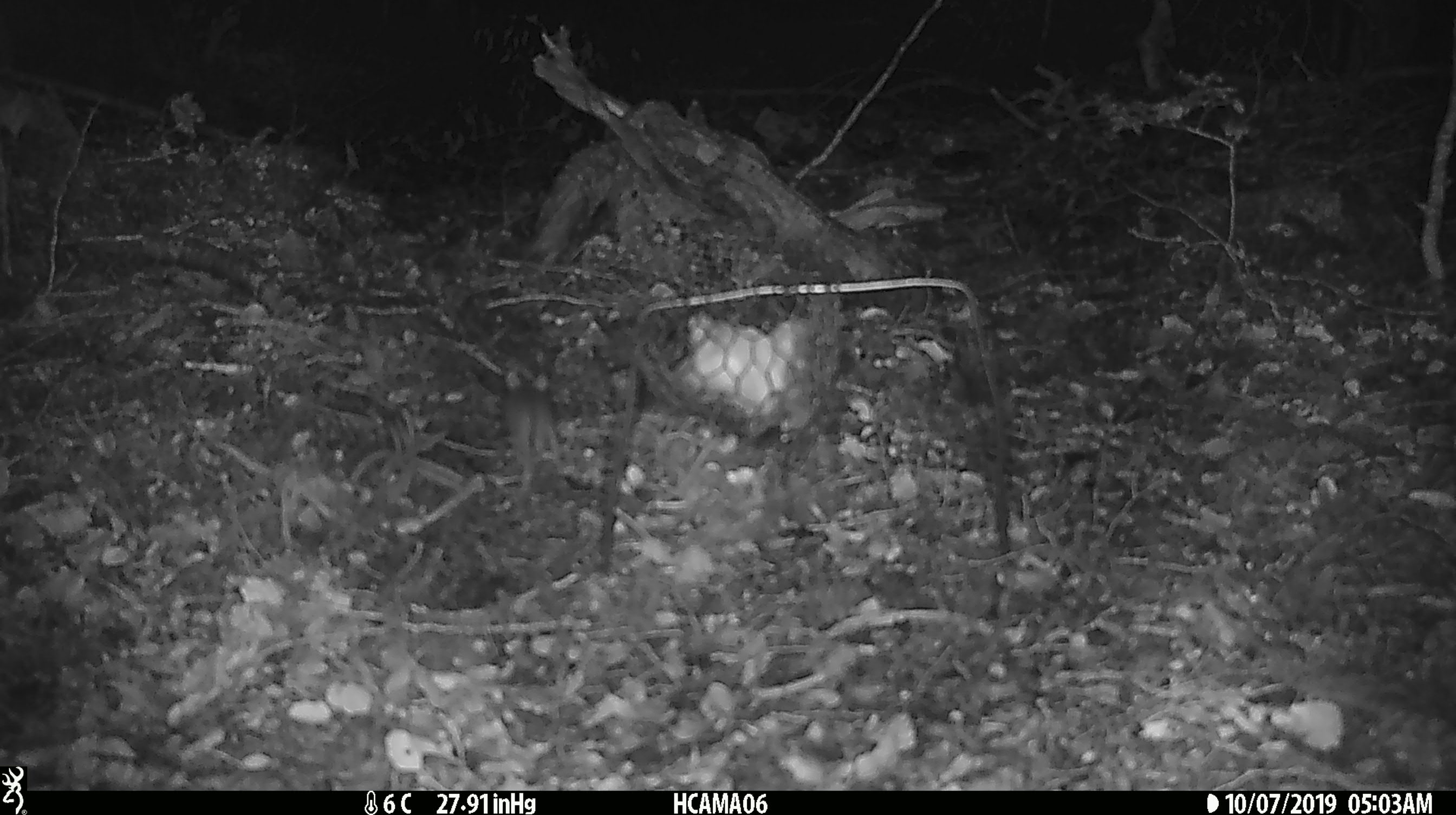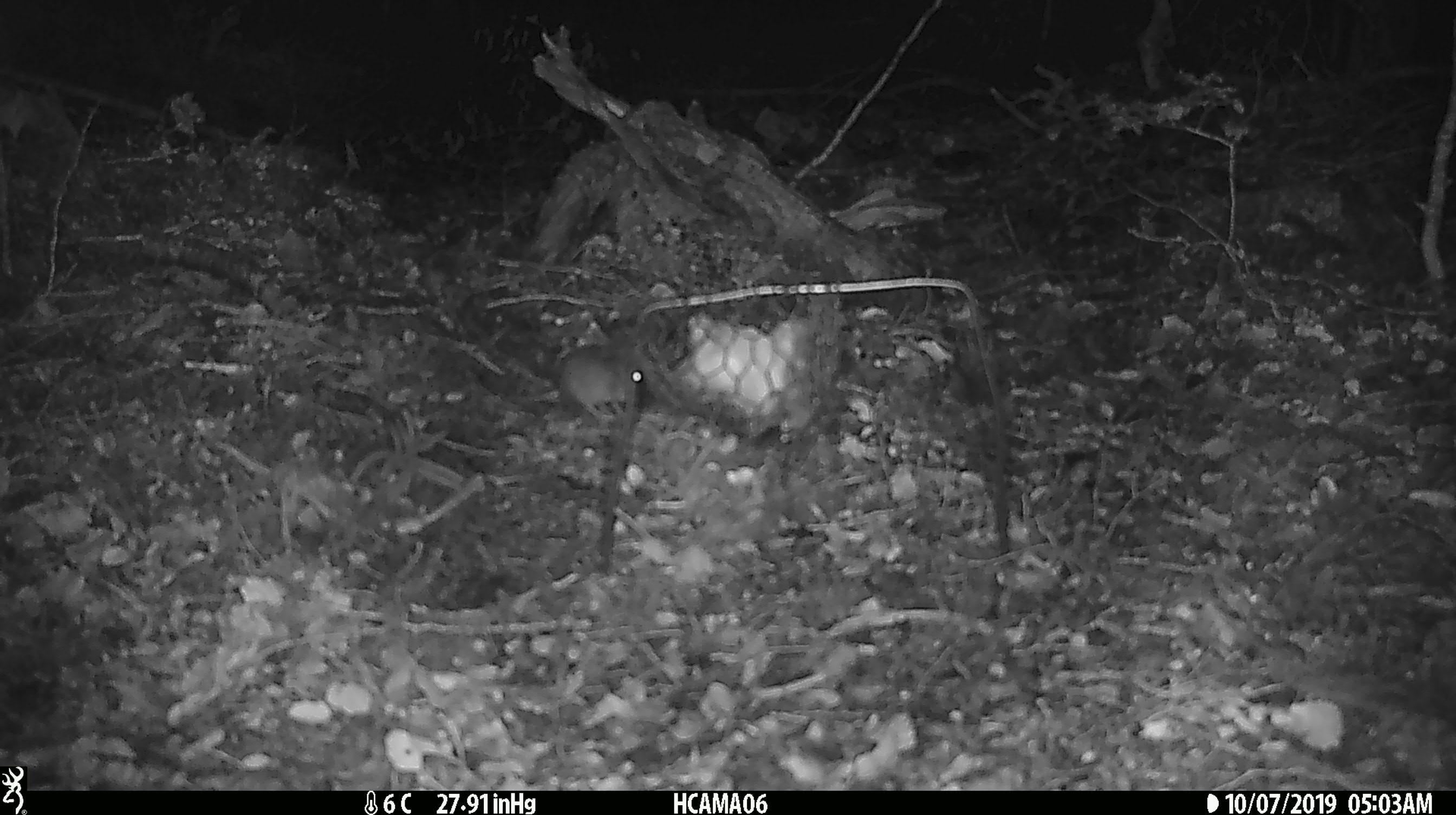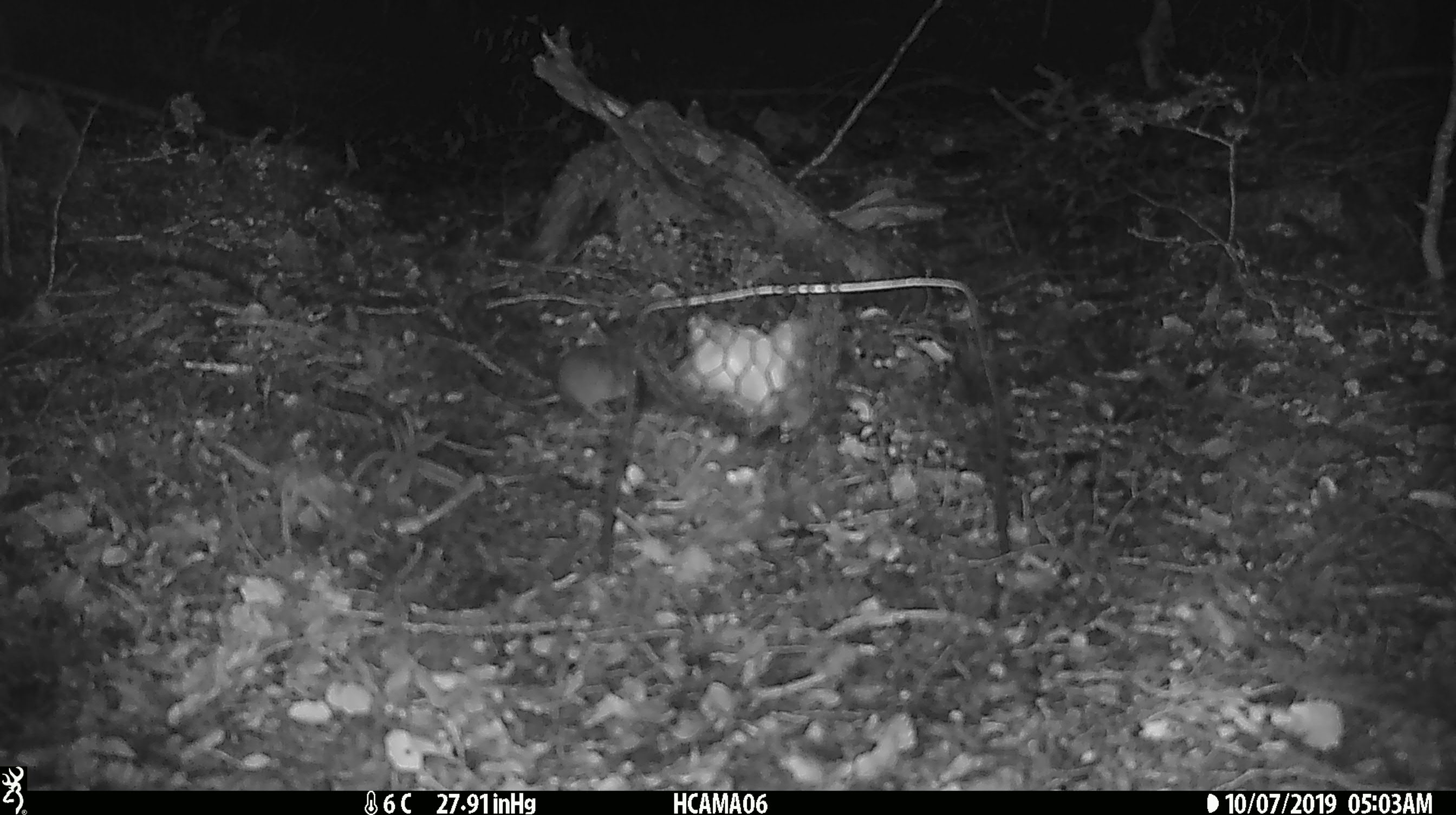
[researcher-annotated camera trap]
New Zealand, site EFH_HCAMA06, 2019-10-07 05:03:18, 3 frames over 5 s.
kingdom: Animalia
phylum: Chordata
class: Mammalia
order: Rodentia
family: Muridae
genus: Mus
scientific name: Mus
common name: mouse